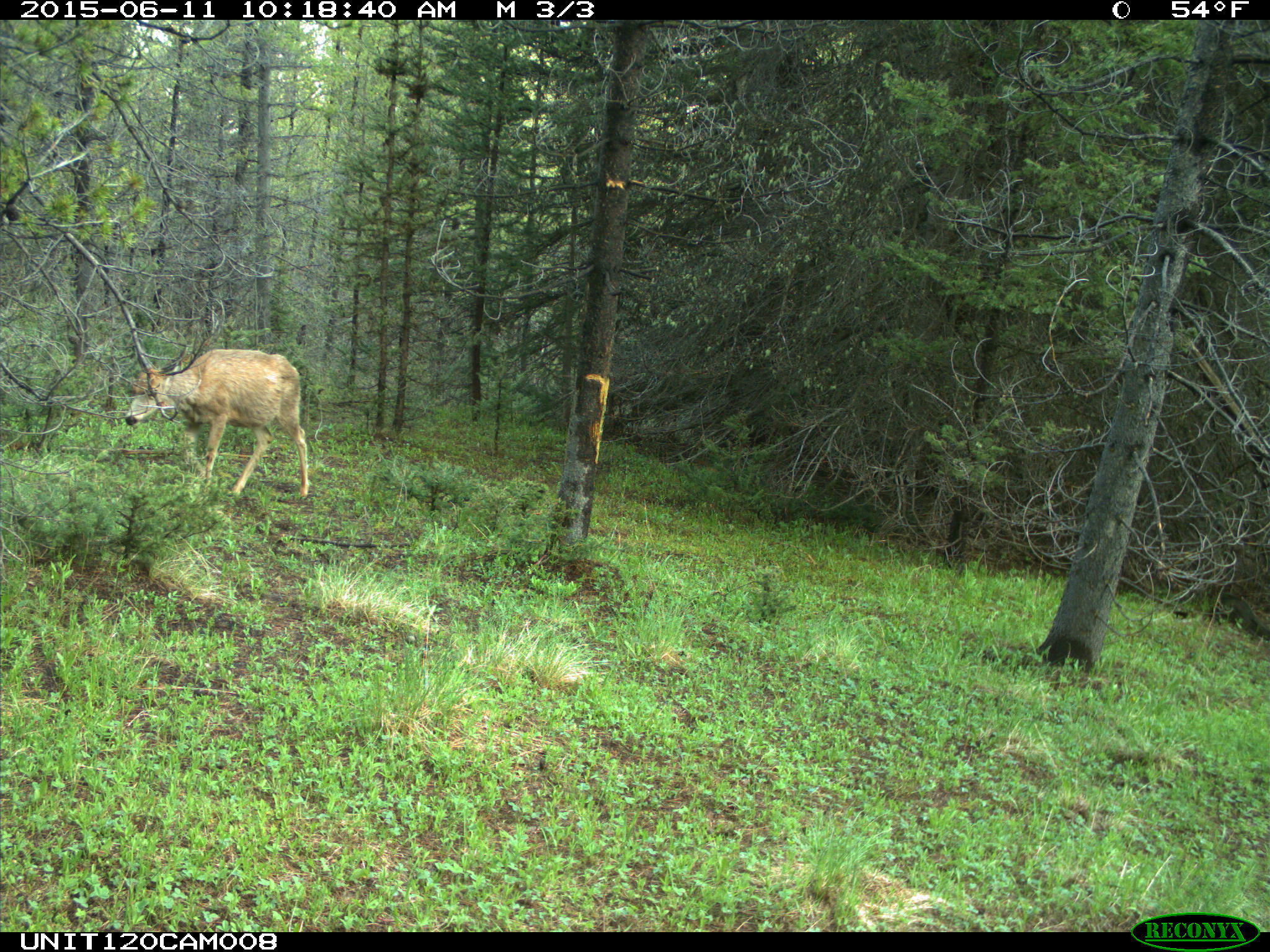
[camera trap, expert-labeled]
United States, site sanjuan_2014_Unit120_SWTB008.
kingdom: Animalia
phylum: Chordata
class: Mammalia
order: Artiodactyla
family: Cervidae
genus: Odocoileus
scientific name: Odocoileus hemionus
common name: mule deer